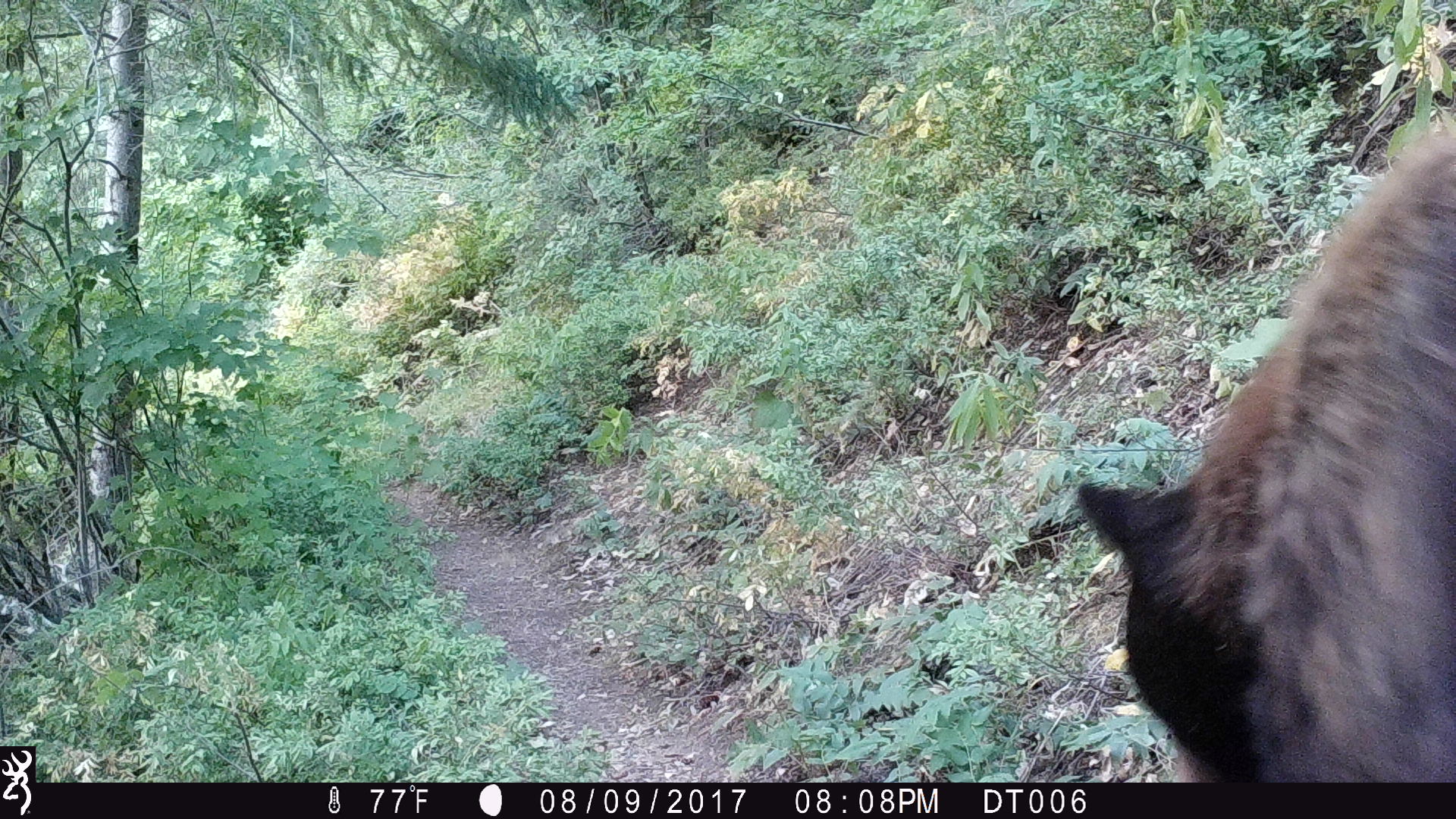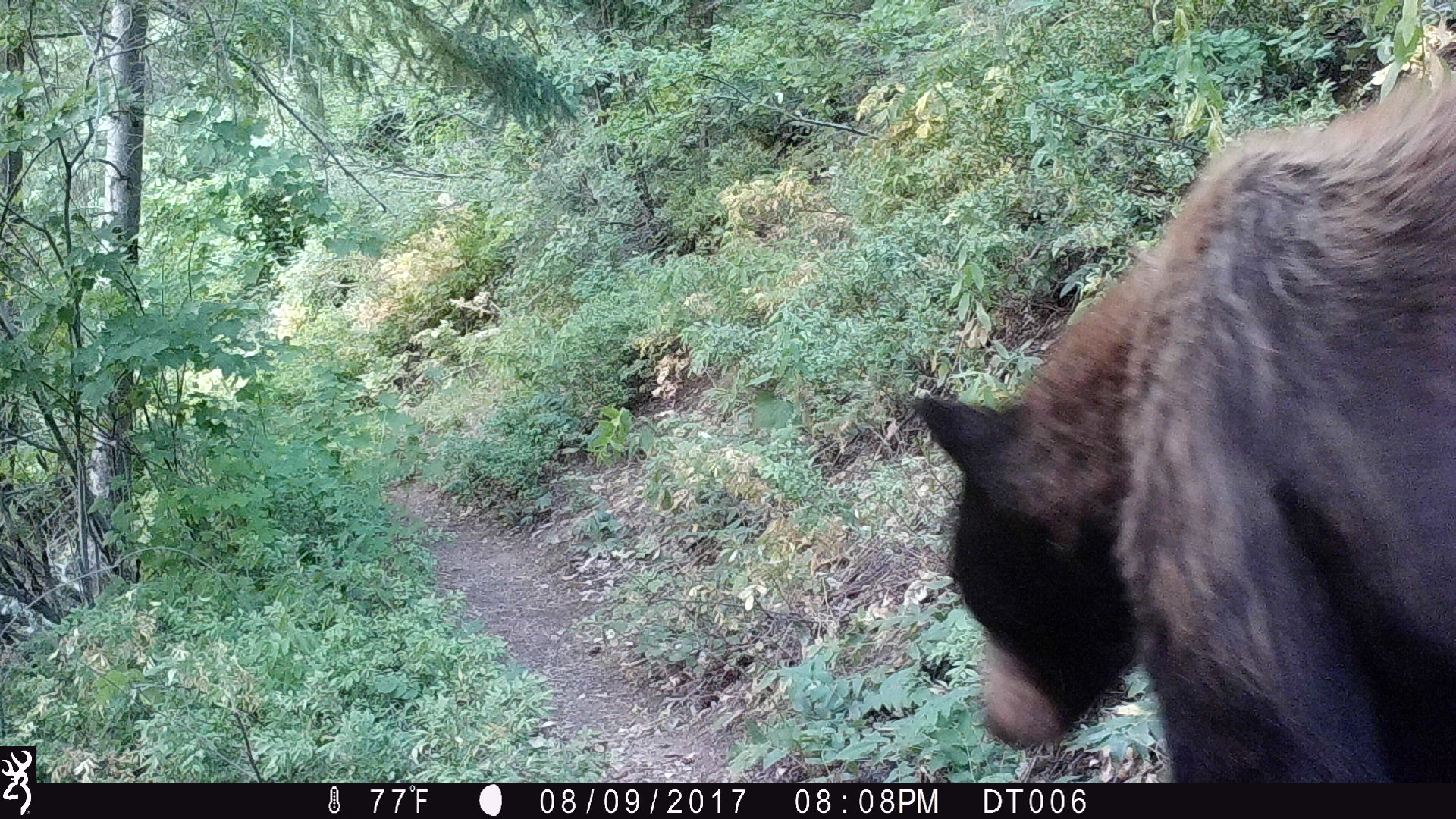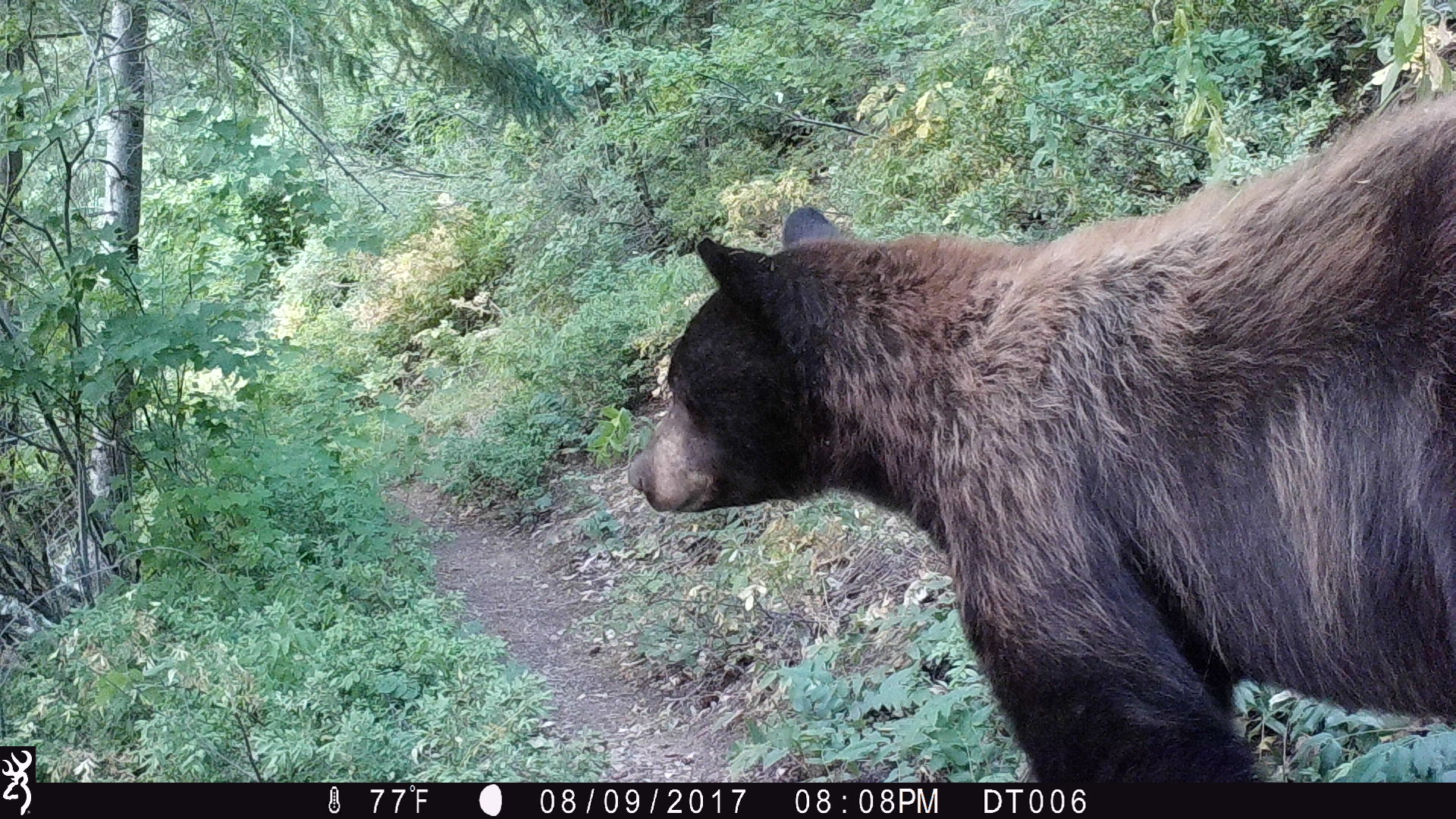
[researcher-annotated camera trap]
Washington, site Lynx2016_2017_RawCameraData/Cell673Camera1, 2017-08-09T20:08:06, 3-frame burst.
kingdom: Animalia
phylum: Chordata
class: Mammalia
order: Carnivora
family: Ursidae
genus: Ursus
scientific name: Ursus americanus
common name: american black bear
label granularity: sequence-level